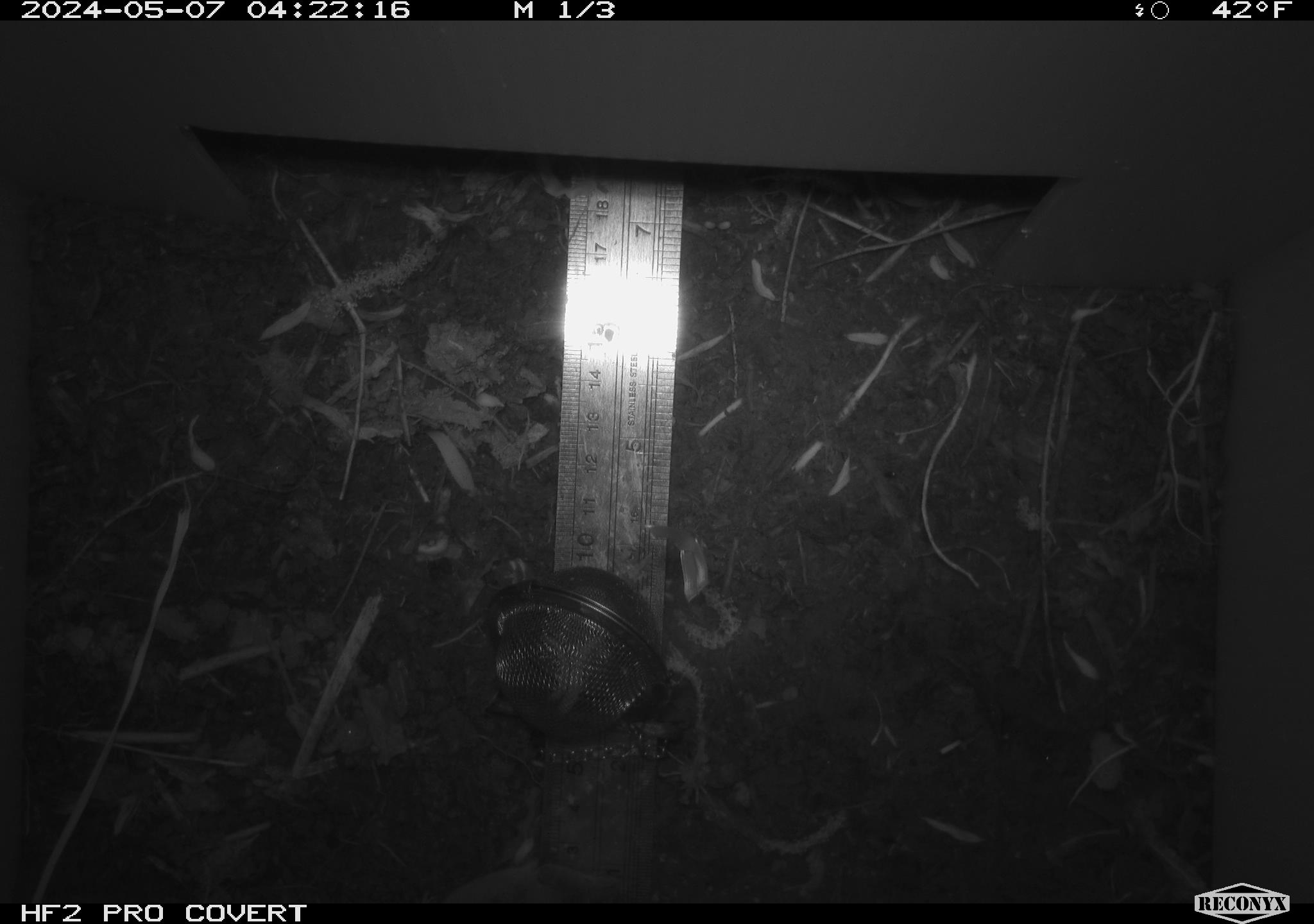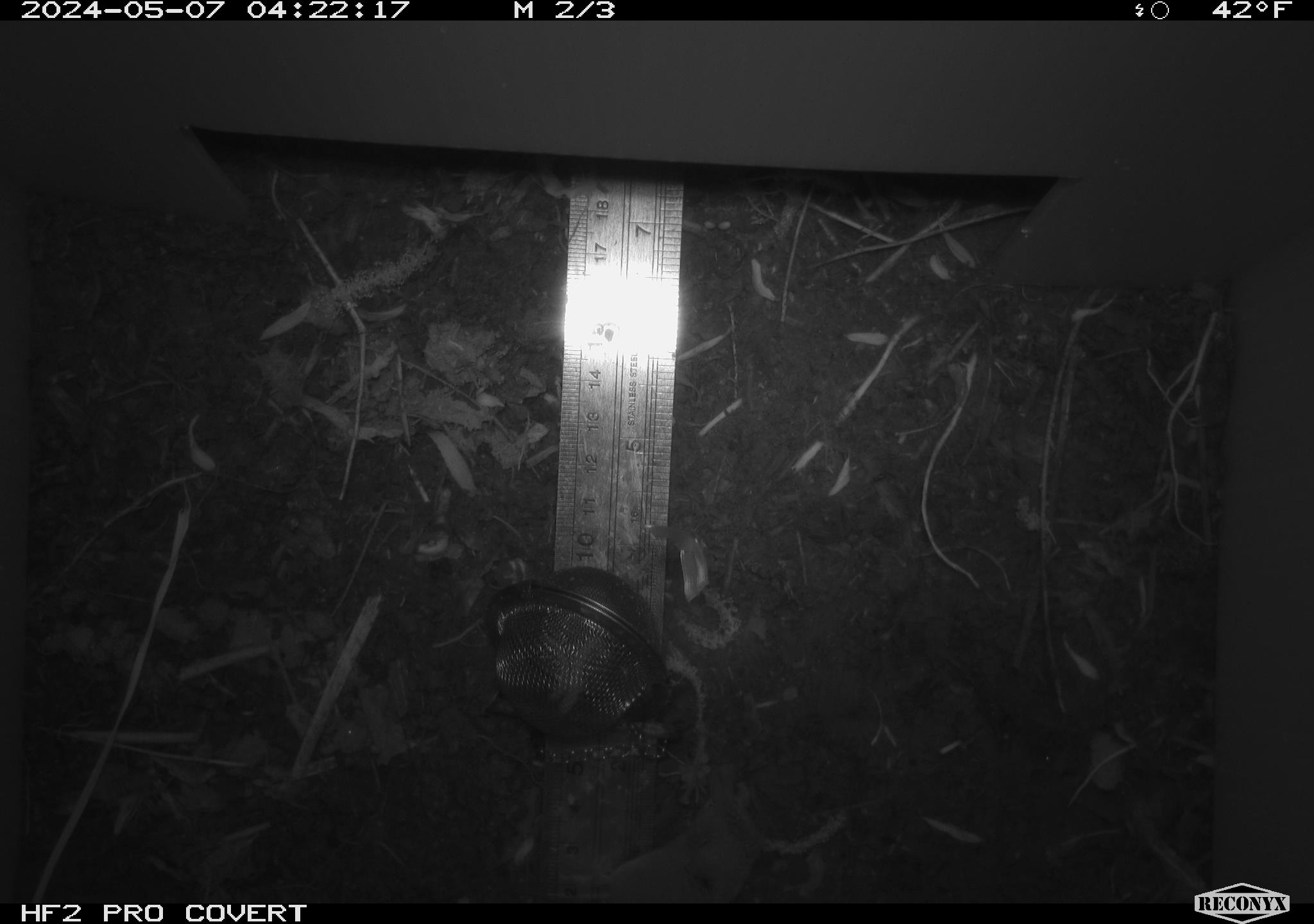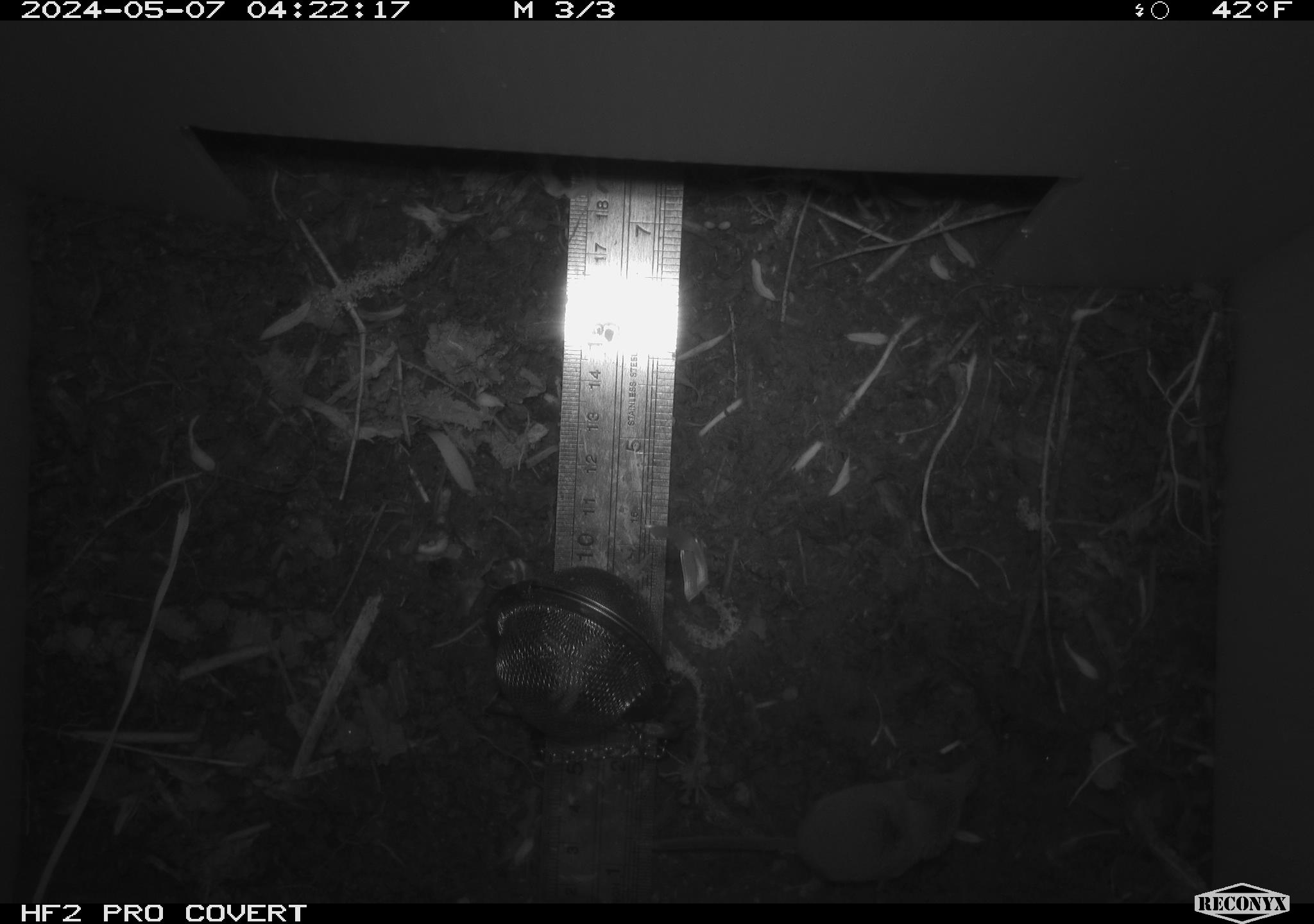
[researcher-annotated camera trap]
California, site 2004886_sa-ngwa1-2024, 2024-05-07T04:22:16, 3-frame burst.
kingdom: Animalia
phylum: Chordata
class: Mammalia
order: Eulipotyphla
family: Soricidae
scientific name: Soricidae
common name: shrews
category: soricidae family